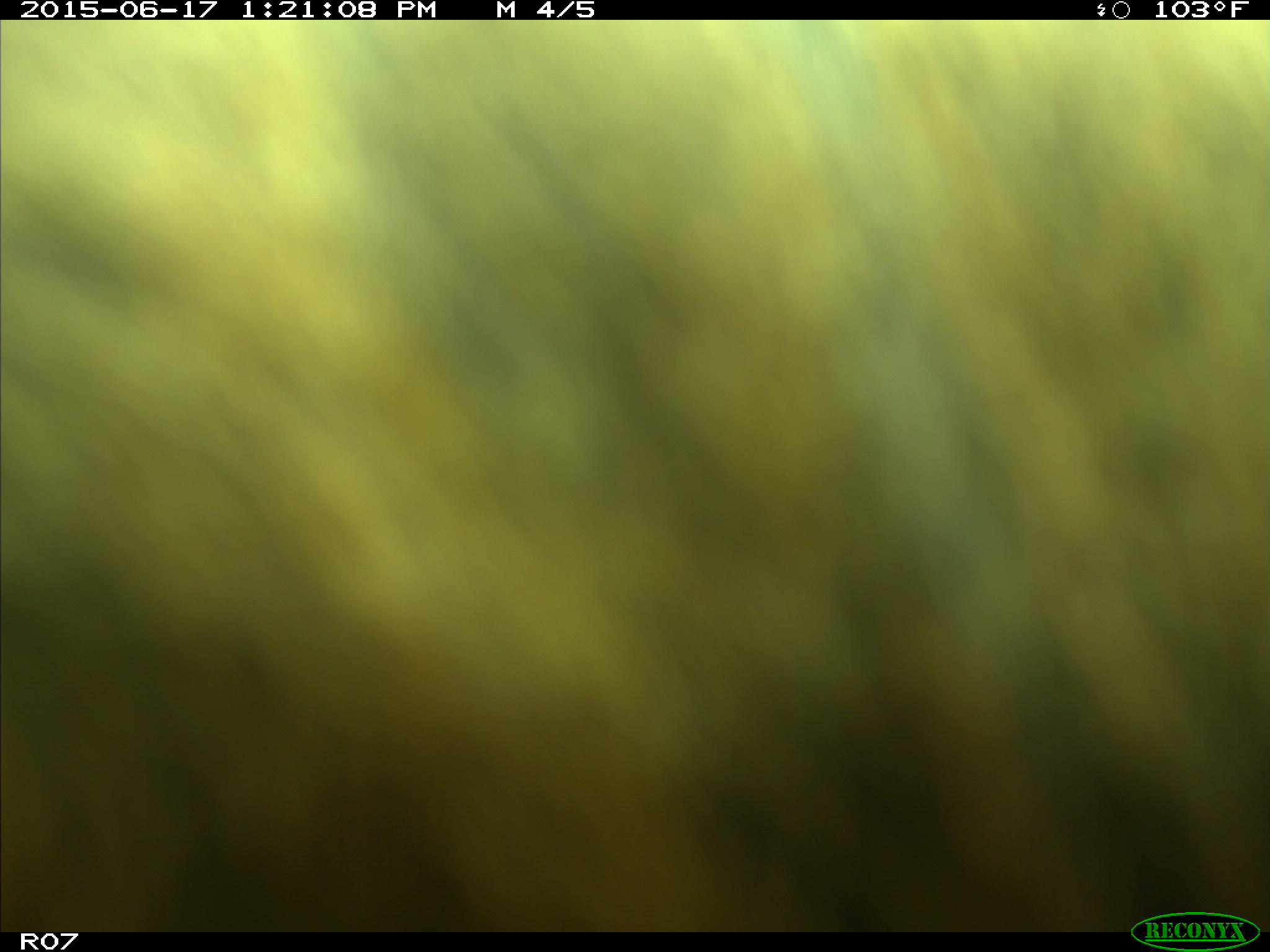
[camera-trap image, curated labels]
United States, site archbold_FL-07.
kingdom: Animalia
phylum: Chordata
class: Mammalia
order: Artiodactyla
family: Bovidae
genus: Bos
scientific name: Bos taurus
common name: domestic cow